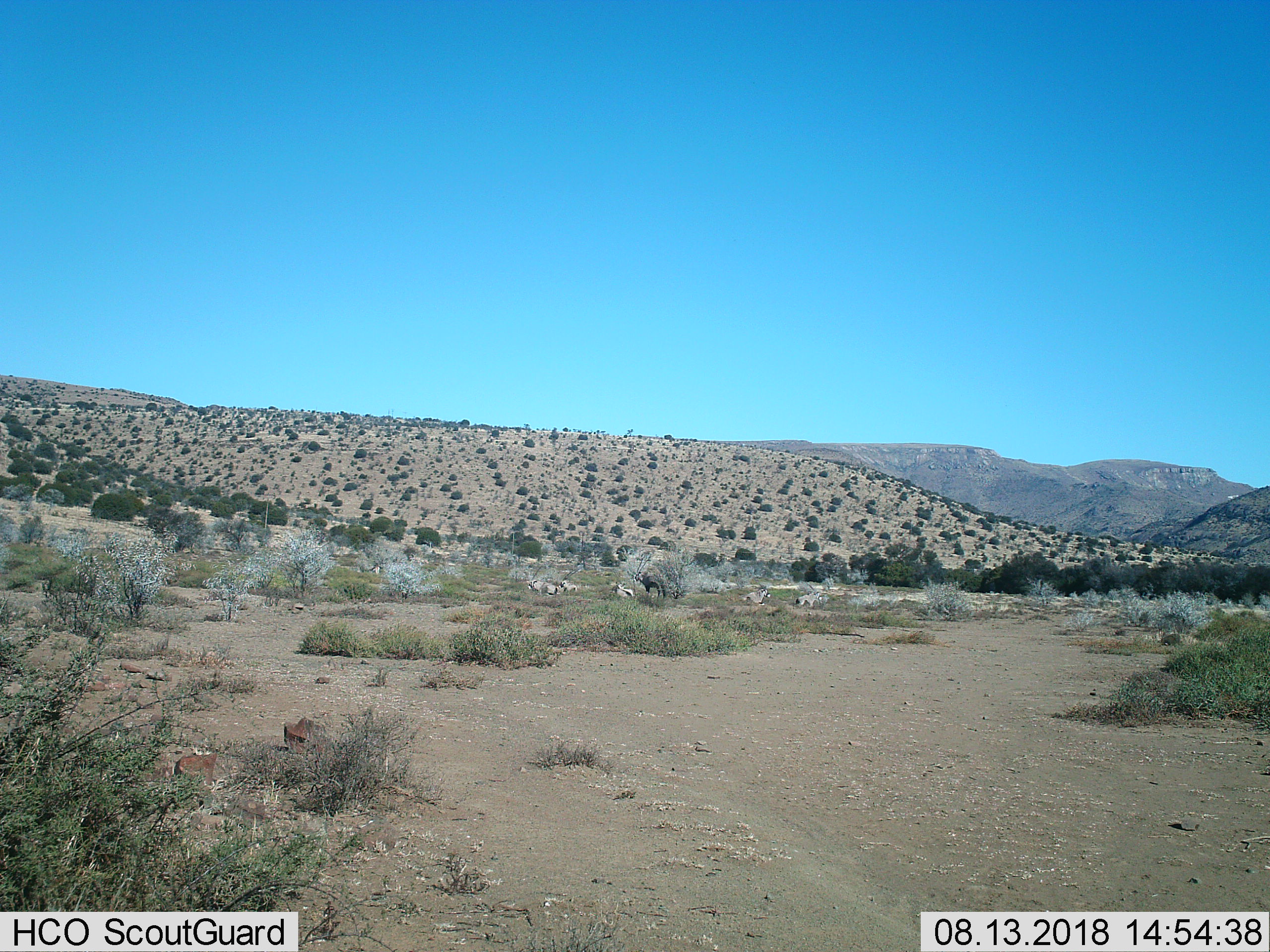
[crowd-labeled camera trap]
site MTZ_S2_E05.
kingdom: Animalia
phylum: Chordata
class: Mammalia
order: Artiodactyla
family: Bovidae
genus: Oryx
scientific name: Oryx gazella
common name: gemsbok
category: oryx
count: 6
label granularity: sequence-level